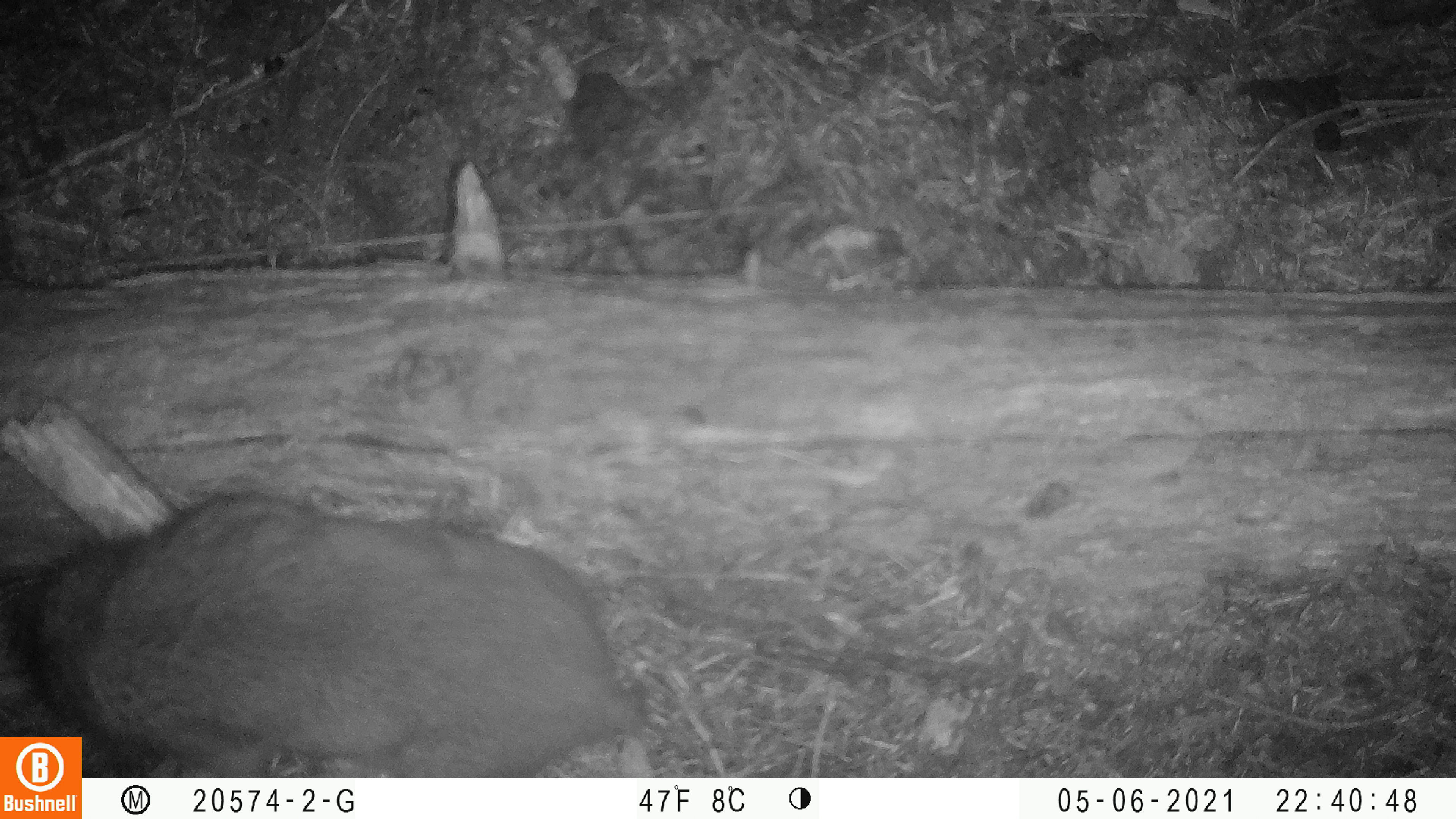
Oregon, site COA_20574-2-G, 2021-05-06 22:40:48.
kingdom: Animalia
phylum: Chordata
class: Mammalia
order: Rodentia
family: Aplodontiidae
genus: Aplodontia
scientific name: Aplodontia rufa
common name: mountain beaver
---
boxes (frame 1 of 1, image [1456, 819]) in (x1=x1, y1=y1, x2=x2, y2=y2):
mountain beaver: (x1=5, y1=489, x2=650, y2=732)